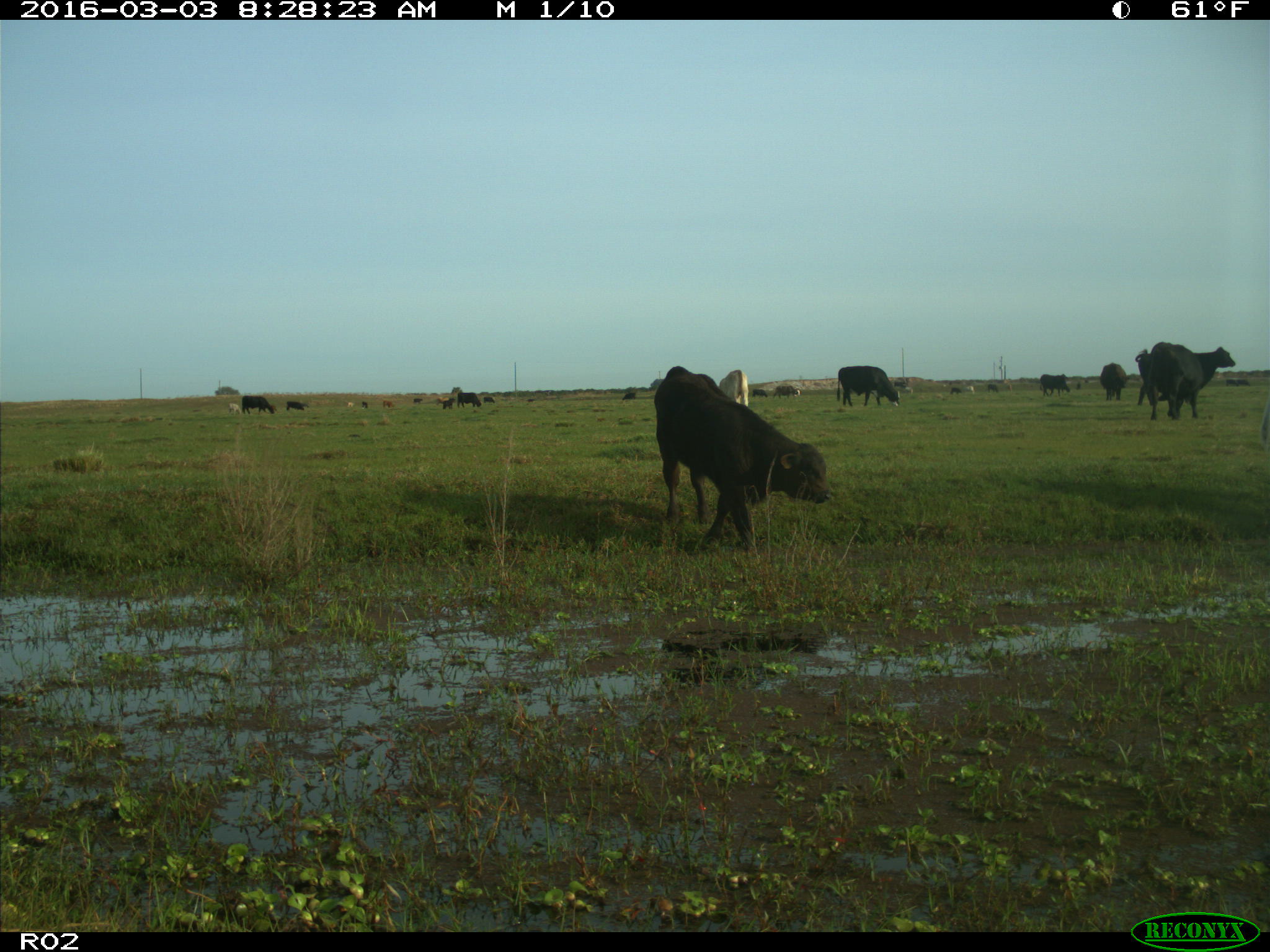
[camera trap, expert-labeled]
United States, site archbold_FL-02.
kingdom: Animalia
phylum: Chordata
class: Mammalia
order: Artiodactyla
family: Bovidae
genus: Bos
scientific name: Bos taurus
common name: domestic cow